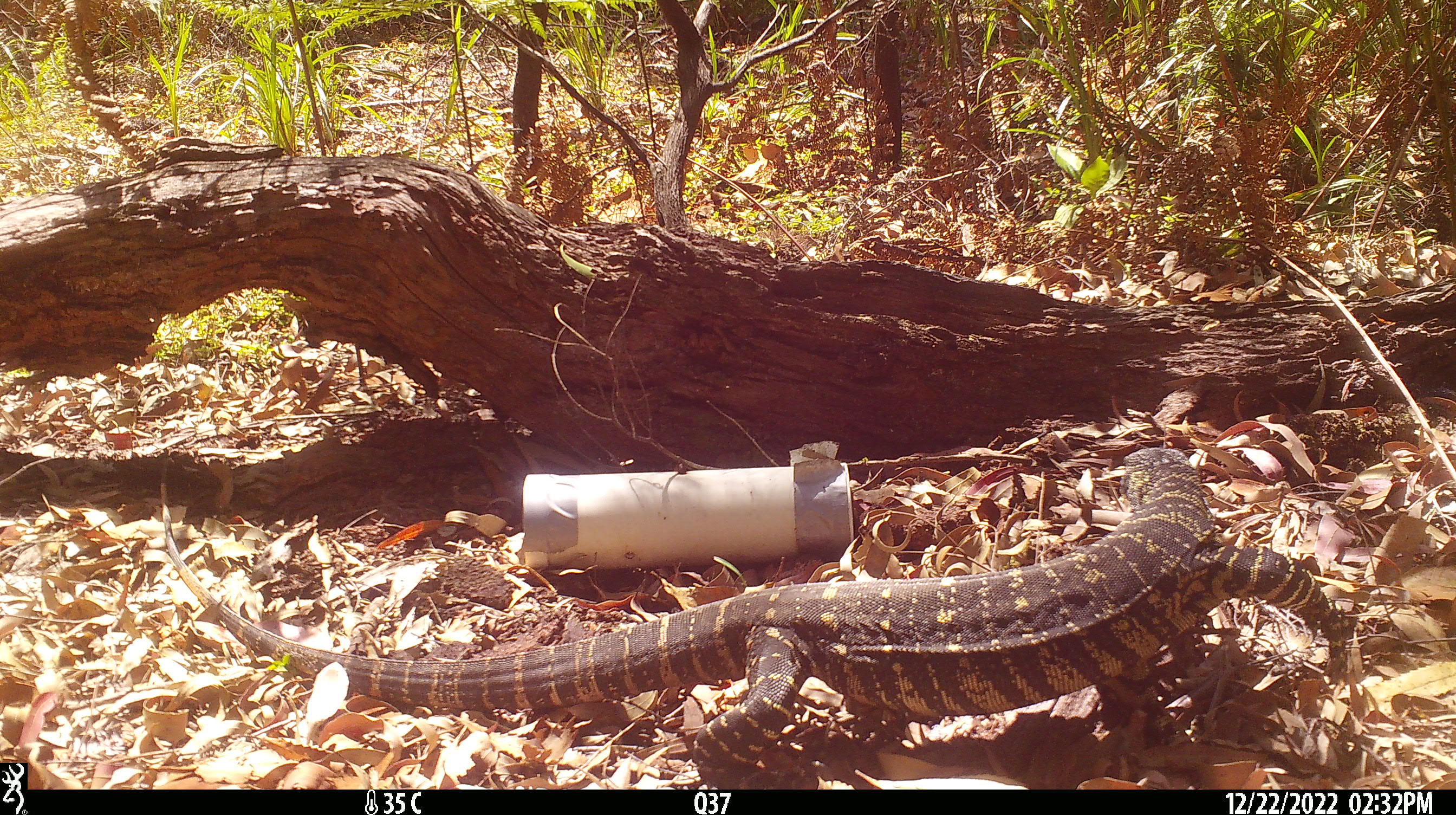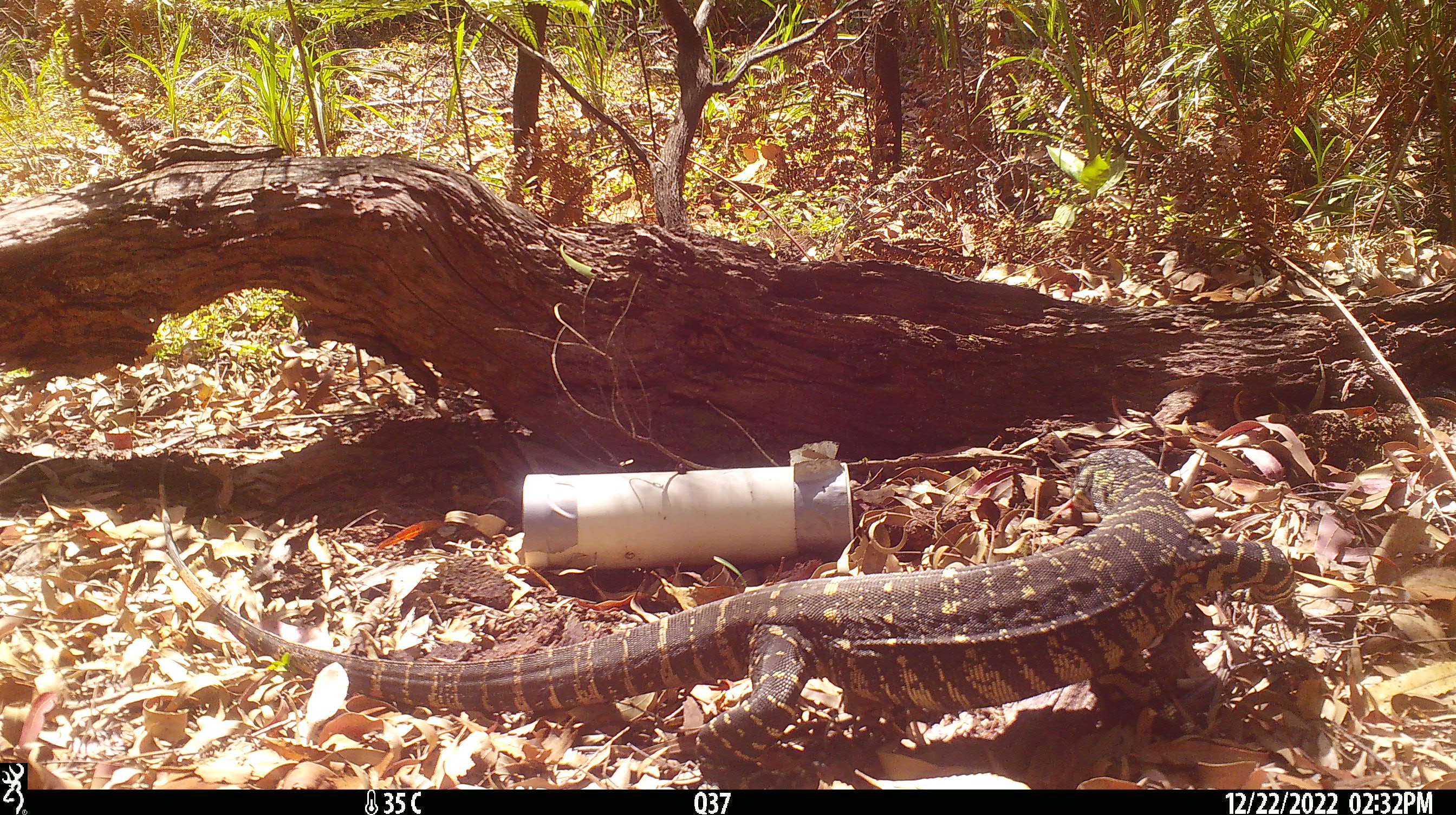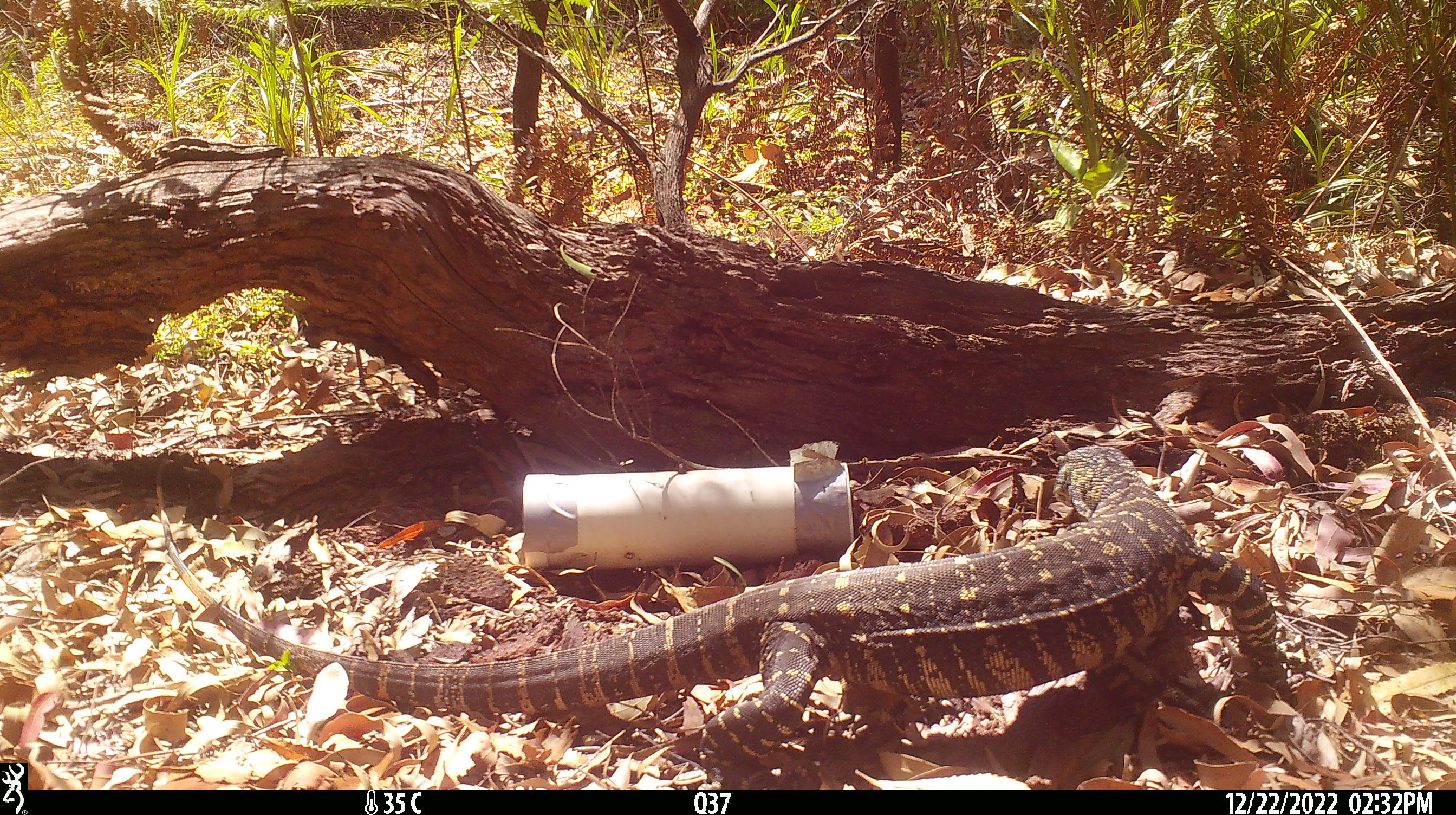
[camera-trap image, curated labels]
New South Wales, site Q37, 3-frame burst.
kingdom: Animalia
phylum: Chordata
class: Reptilia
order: Squamata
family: Varanidae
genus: Varanus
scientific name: Varanus varius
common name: lace monitor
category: goanna